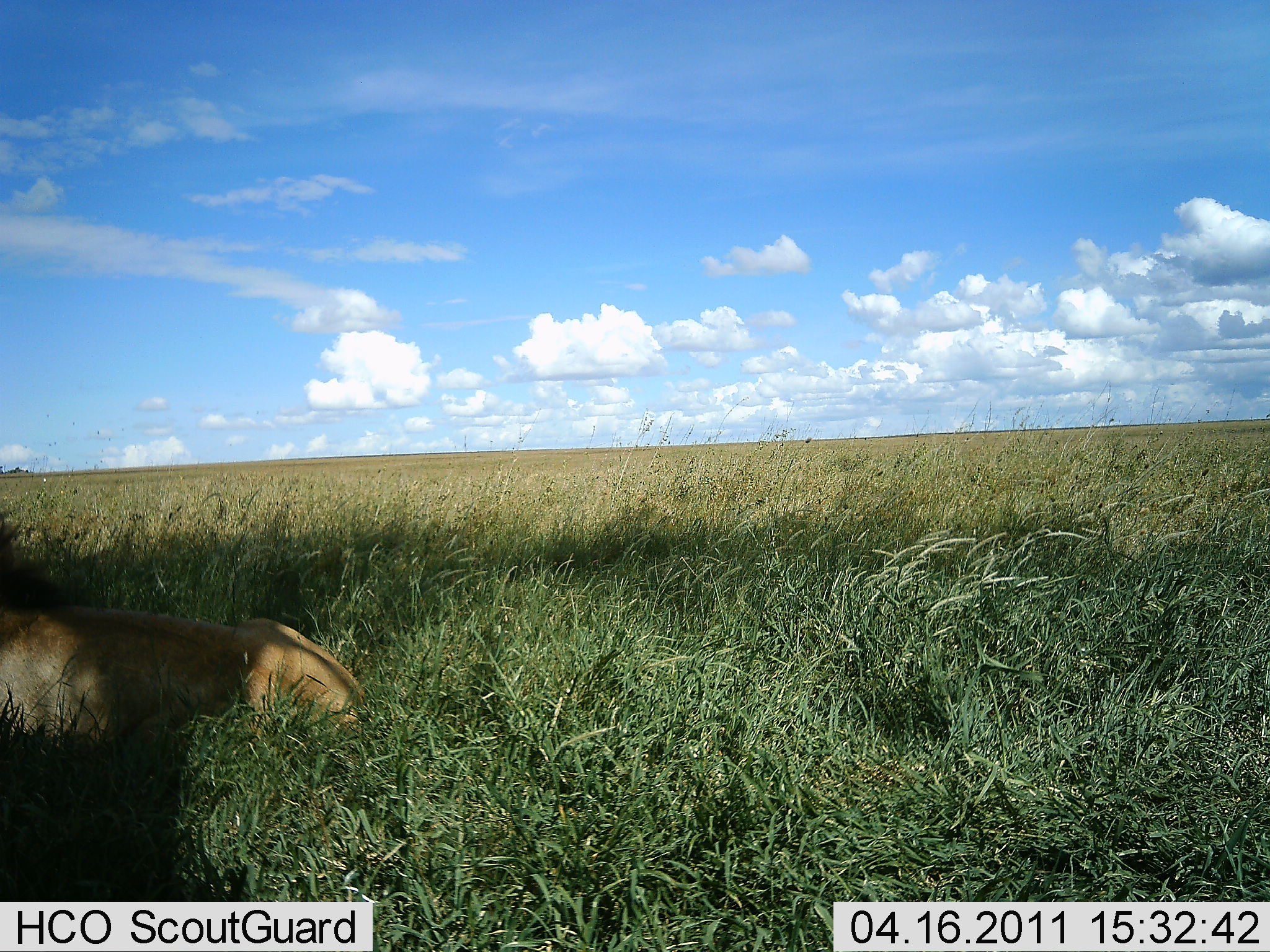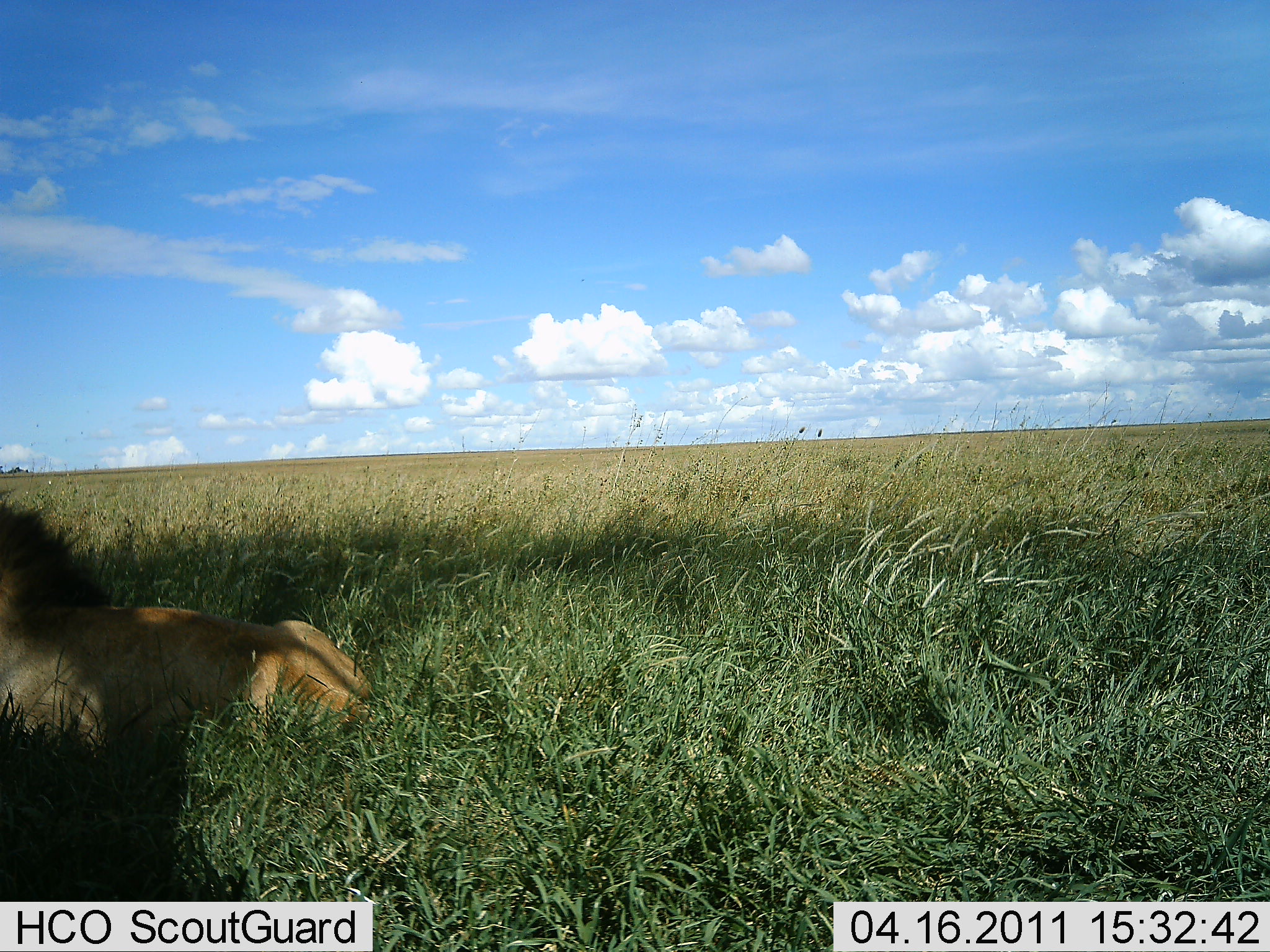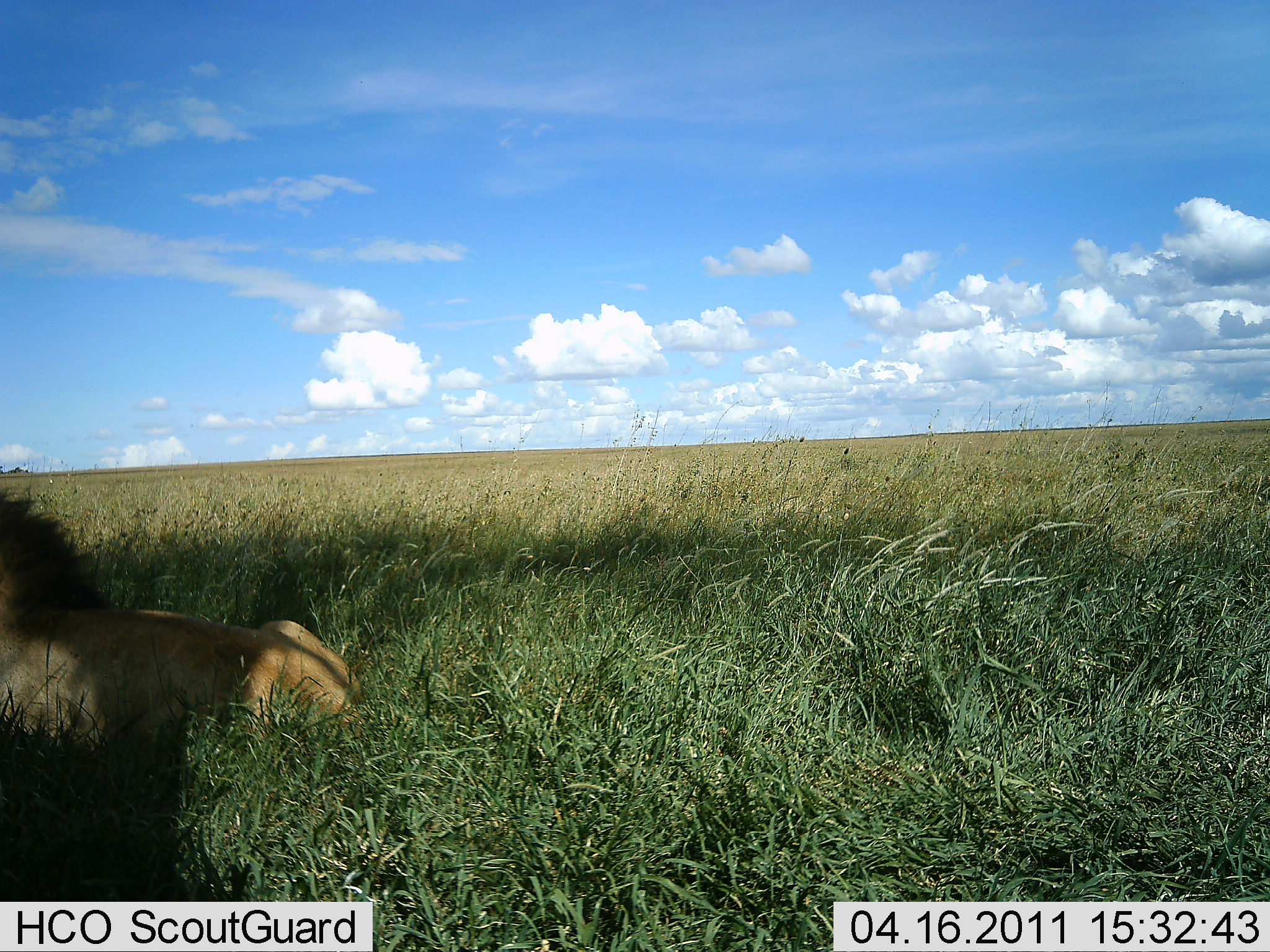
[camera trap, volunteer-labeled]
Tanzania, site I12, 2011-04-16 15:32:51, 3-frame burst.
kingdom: Animalia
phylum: Chordata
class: Mammalia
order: Carnivora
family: Felidae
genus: Panthera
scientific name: Panthera leo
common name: lion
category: lionmale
Lionmale (lion) (Panthera leo), count 1. Behavior (volunteer vote fractions): standing 0%, resting 91%, moving 0%, interacting 9%. Young present (vote fraction): 0%. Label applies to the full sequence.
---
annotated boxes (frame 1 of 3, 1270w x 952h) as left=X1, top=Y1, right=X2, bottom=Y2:
animal: left=1, top=501, right=366, bottom=738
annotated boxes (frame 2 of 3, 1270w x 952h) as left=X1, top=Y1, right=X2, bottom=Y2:
animal: left=1, top=486, right=374, bottom=757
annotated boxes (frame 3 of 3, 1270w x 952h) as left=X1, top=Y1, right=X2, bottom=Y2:
animal: left=0, top=477, right=365, bottom=742